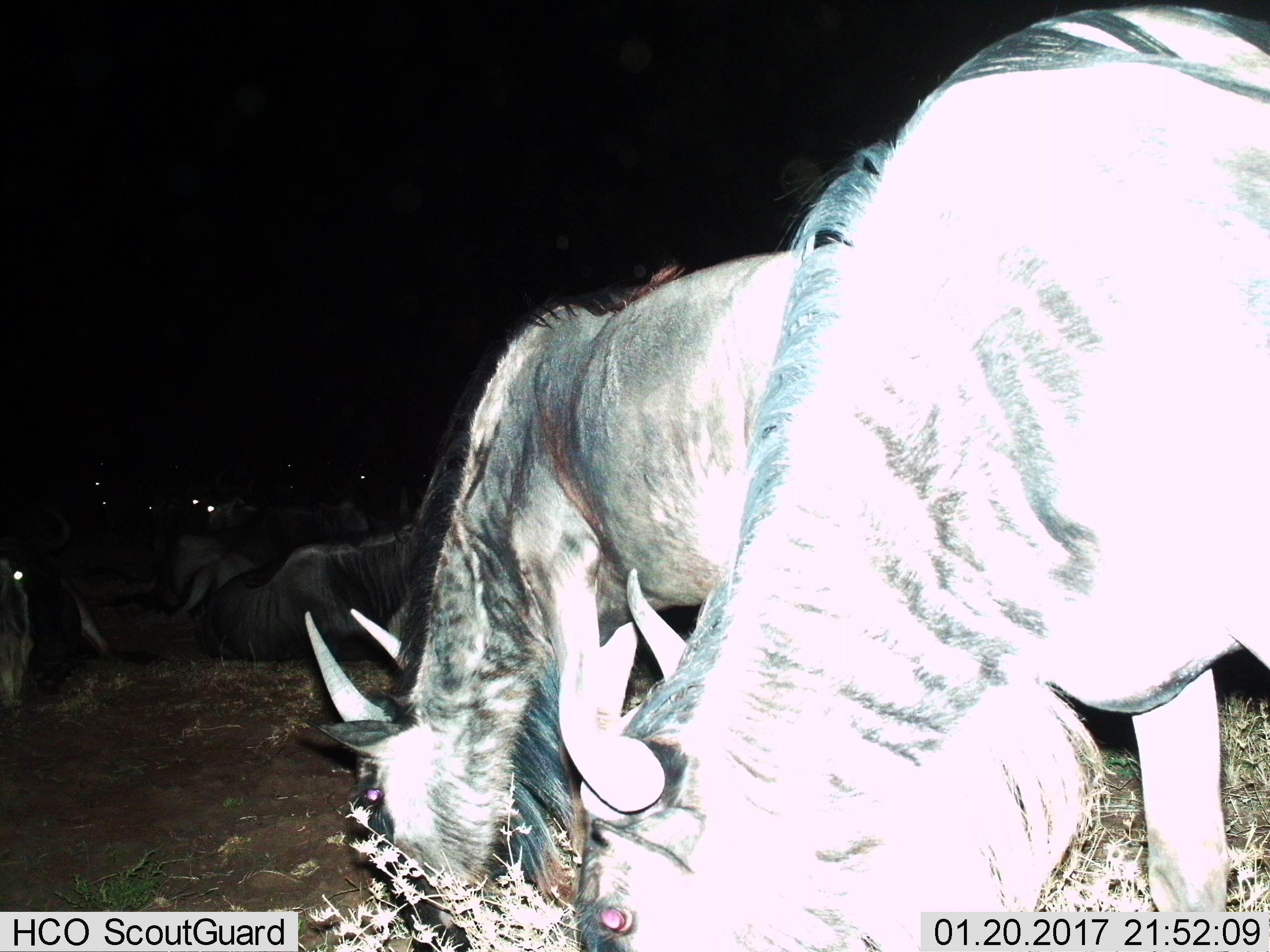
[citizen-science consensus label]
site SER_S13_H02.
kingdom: Animalia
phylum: Chordata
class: Mammalia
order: Artiodactyla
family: Bovidae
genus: Connochaetes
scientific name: Connochaetes taurinus taurinus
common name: blue wildebeest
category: wildebeestblue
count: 11-50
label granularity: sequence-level